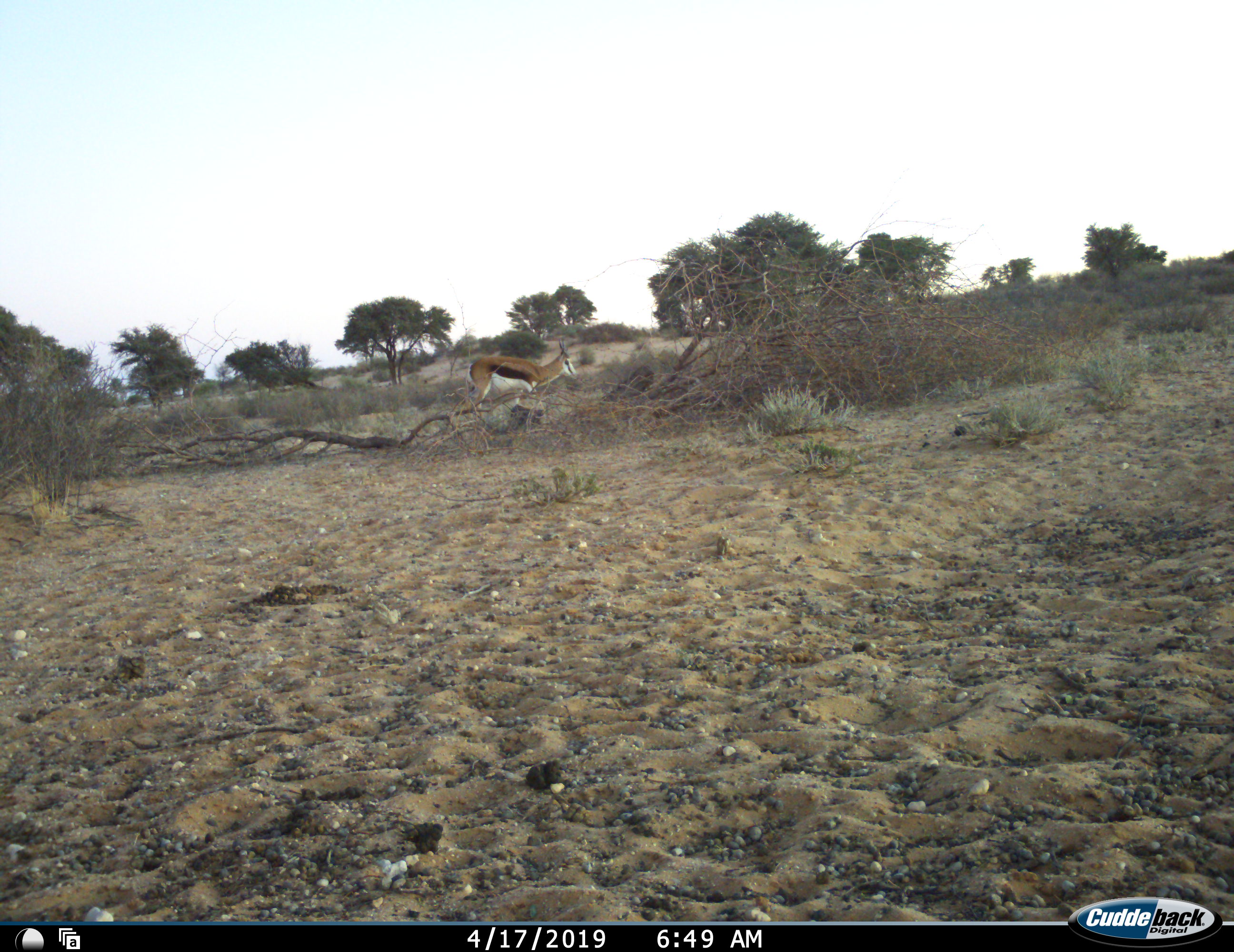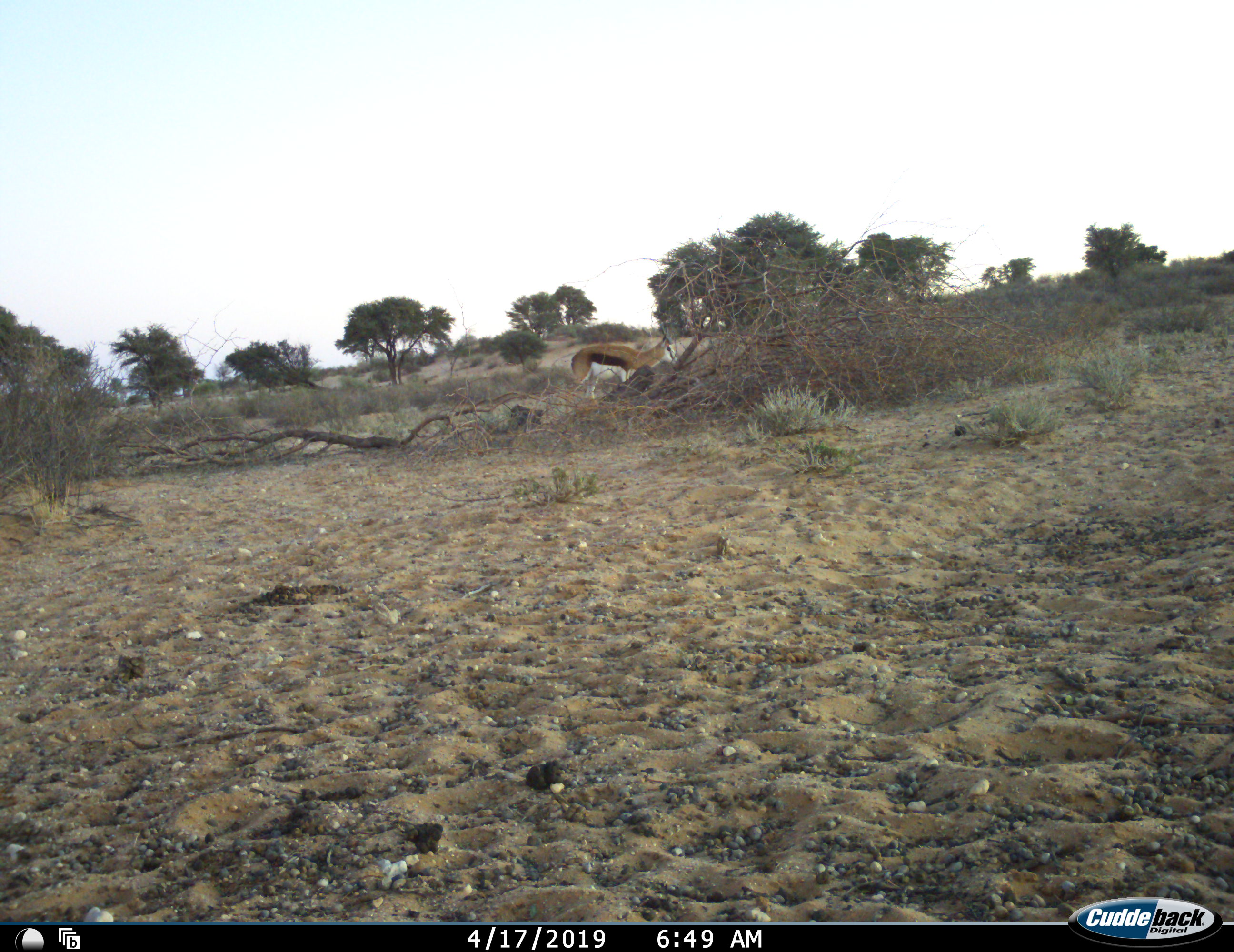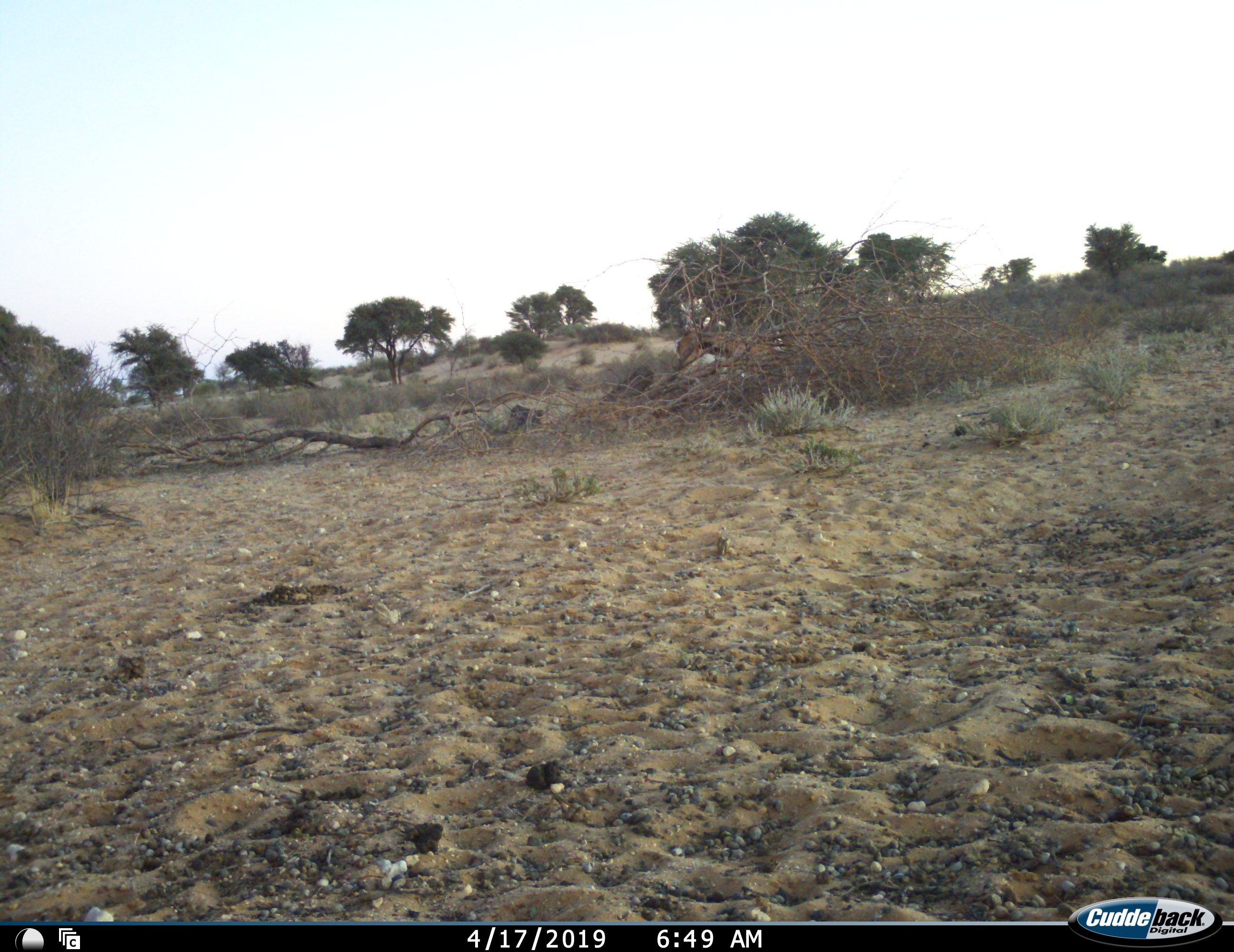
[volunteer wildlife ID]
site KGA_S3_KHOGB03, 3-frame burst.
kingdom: Animalia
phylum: Chordata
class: Mammalia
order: Artiodactyla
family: Bovidae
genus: Antidorcas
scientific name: Antidorcas marsupialis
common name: springbok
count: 1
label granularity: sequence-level